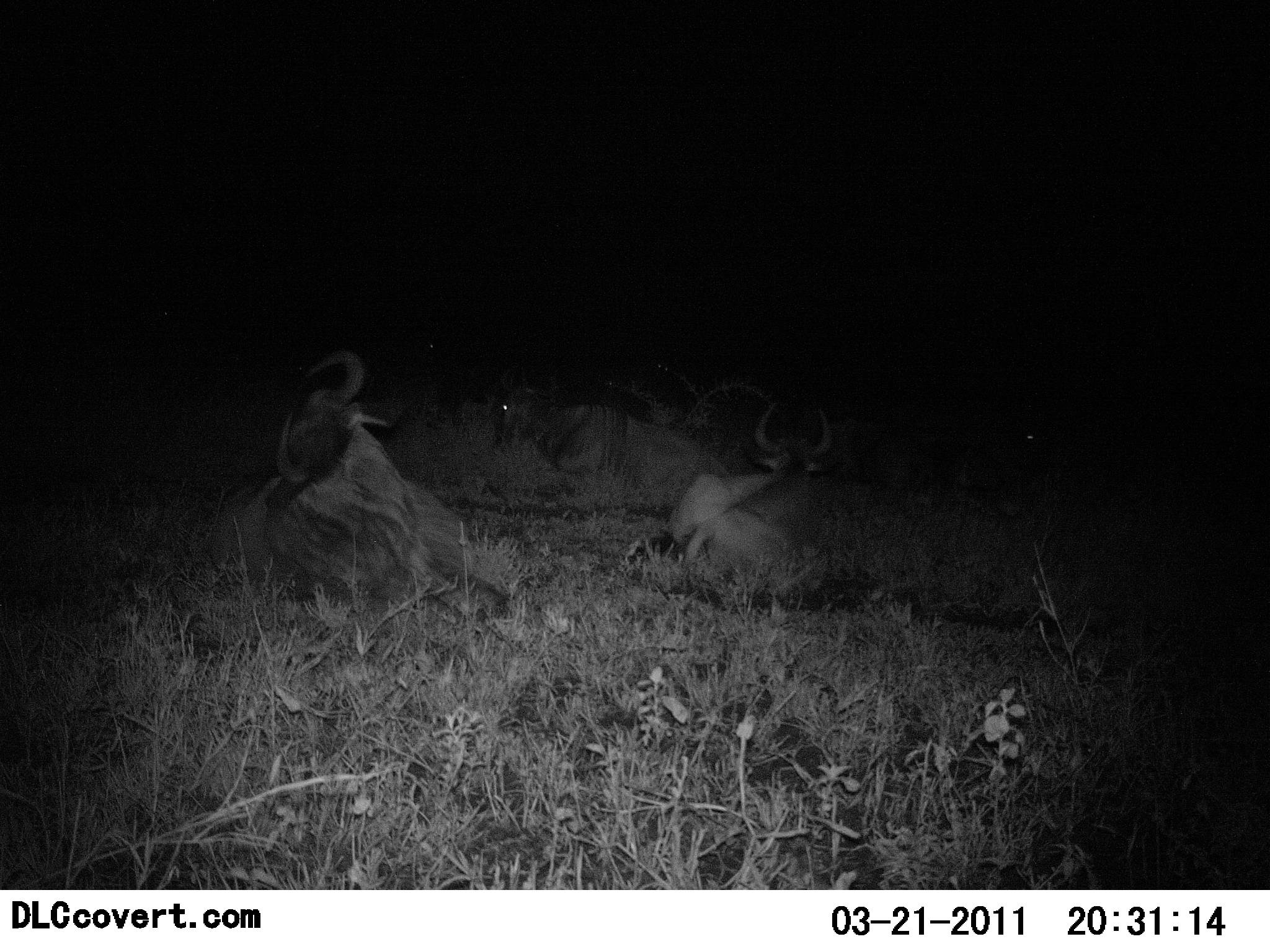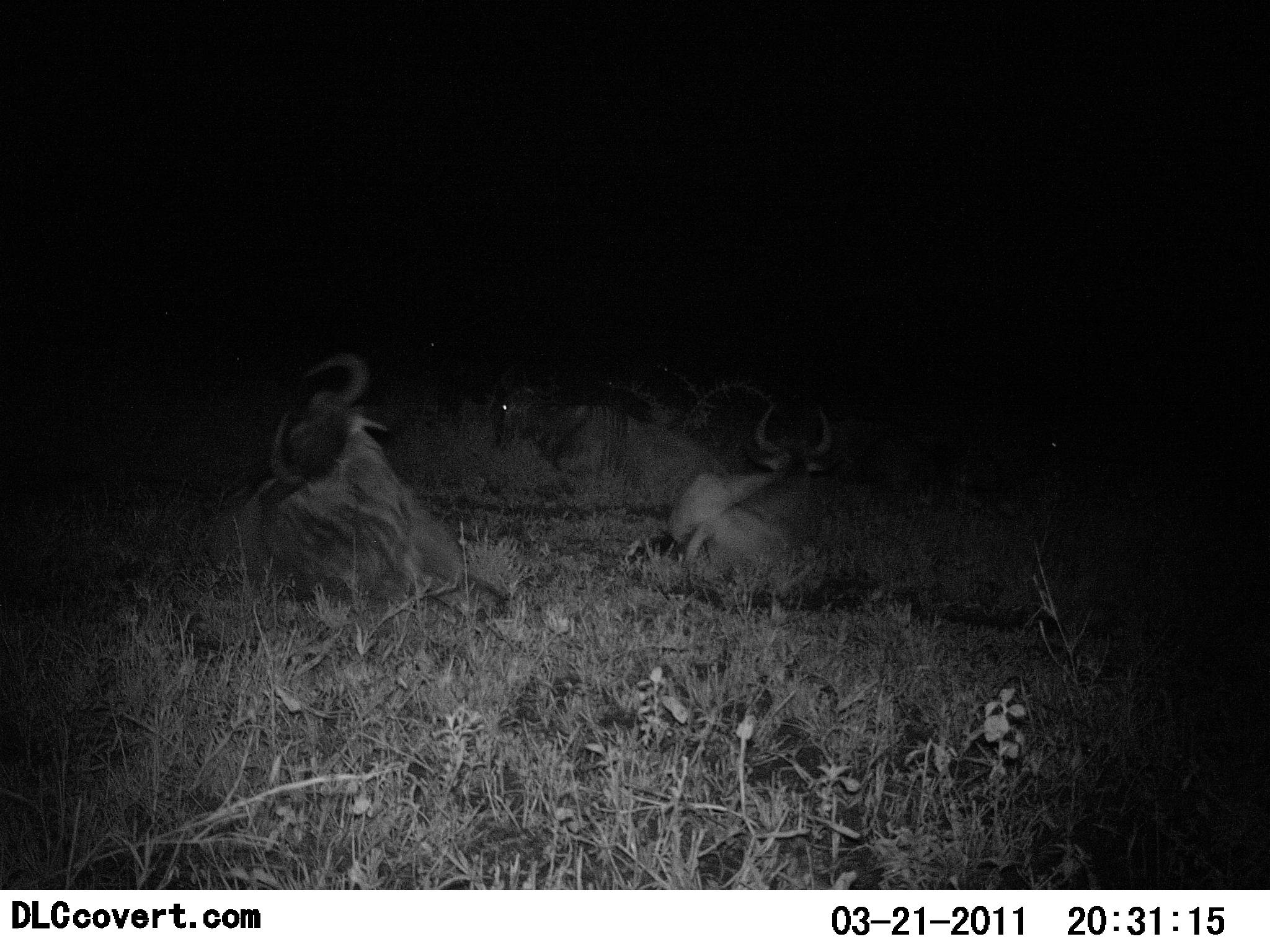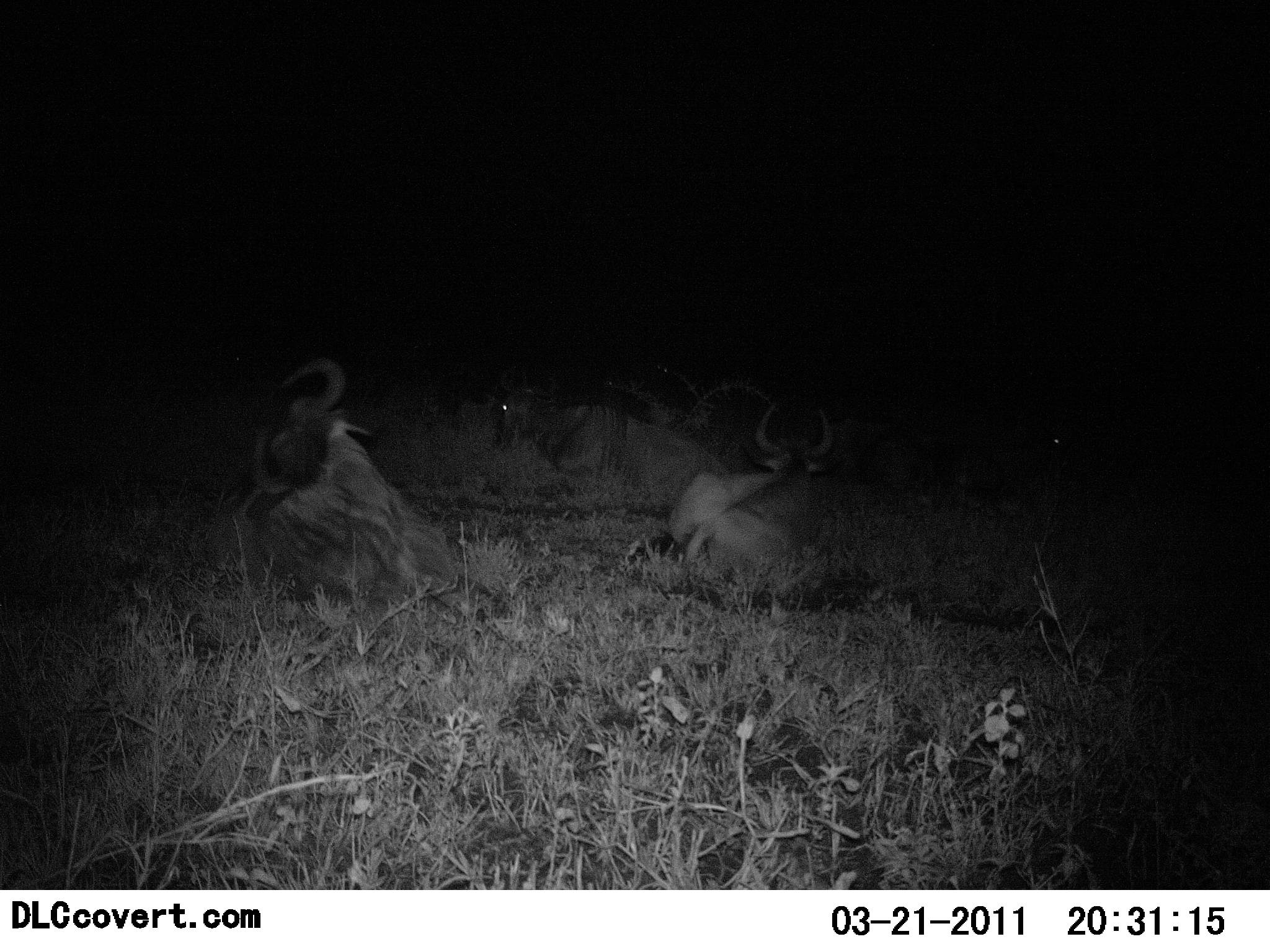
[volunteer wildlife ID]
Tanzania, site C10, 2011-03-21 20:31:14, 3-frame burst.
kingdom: Animalia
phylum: Chordata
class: Mammalia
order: Artiodactyla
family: Bovidae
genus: Connochaetes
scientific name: Connochaetes taurinus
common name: blue wildebeest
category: wildebeest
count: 3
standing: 0%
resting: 100%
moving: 0%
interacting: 0%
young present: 0%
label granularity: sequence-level